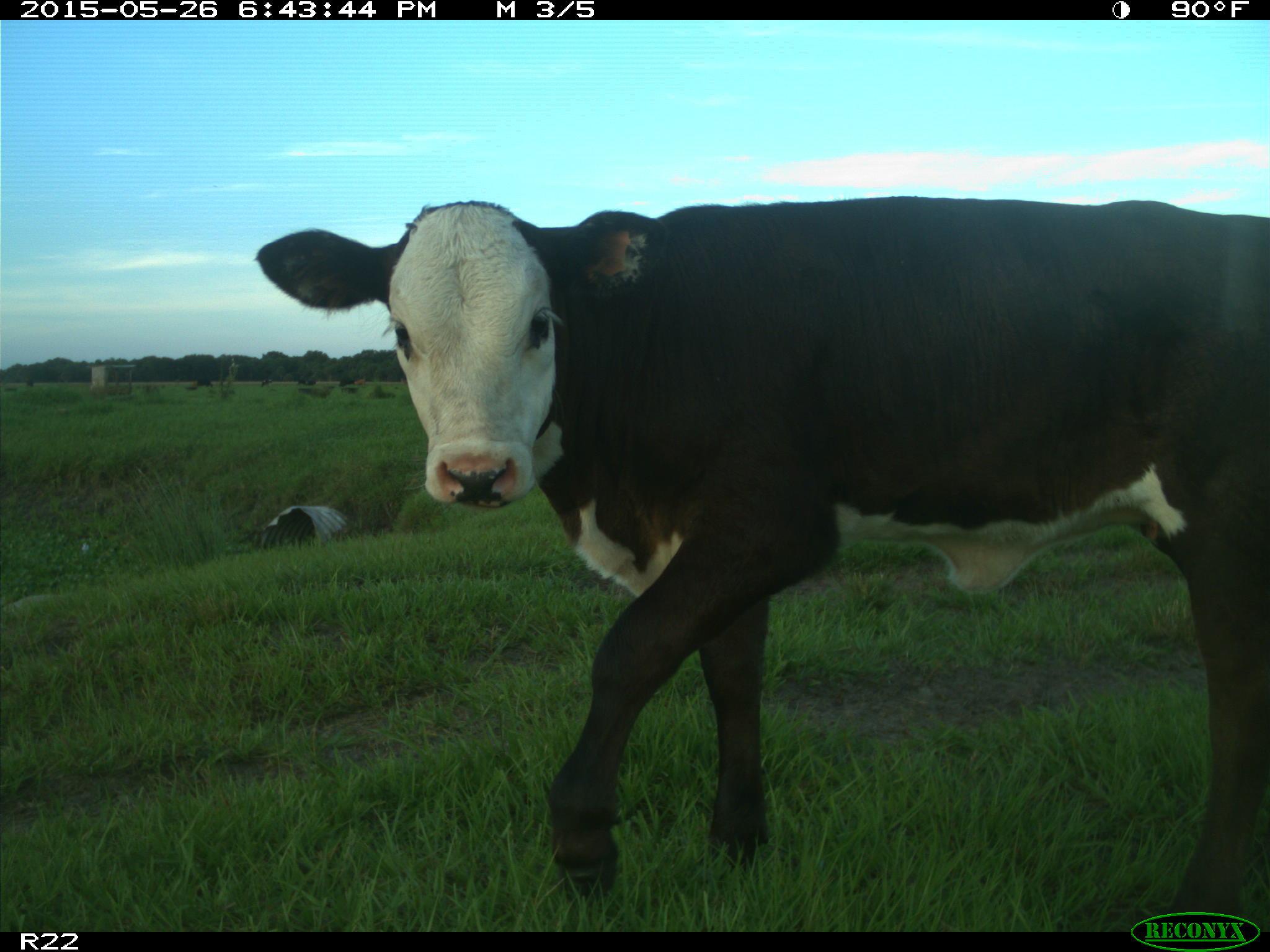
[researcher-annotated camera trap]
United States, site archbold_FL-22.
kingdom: Animalia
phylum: Chordata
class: Mammalia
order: Artiodactyla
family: Bovidae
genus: Bos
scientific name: Bos taurus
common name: domestic cow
Bos taurus (domestic cow).